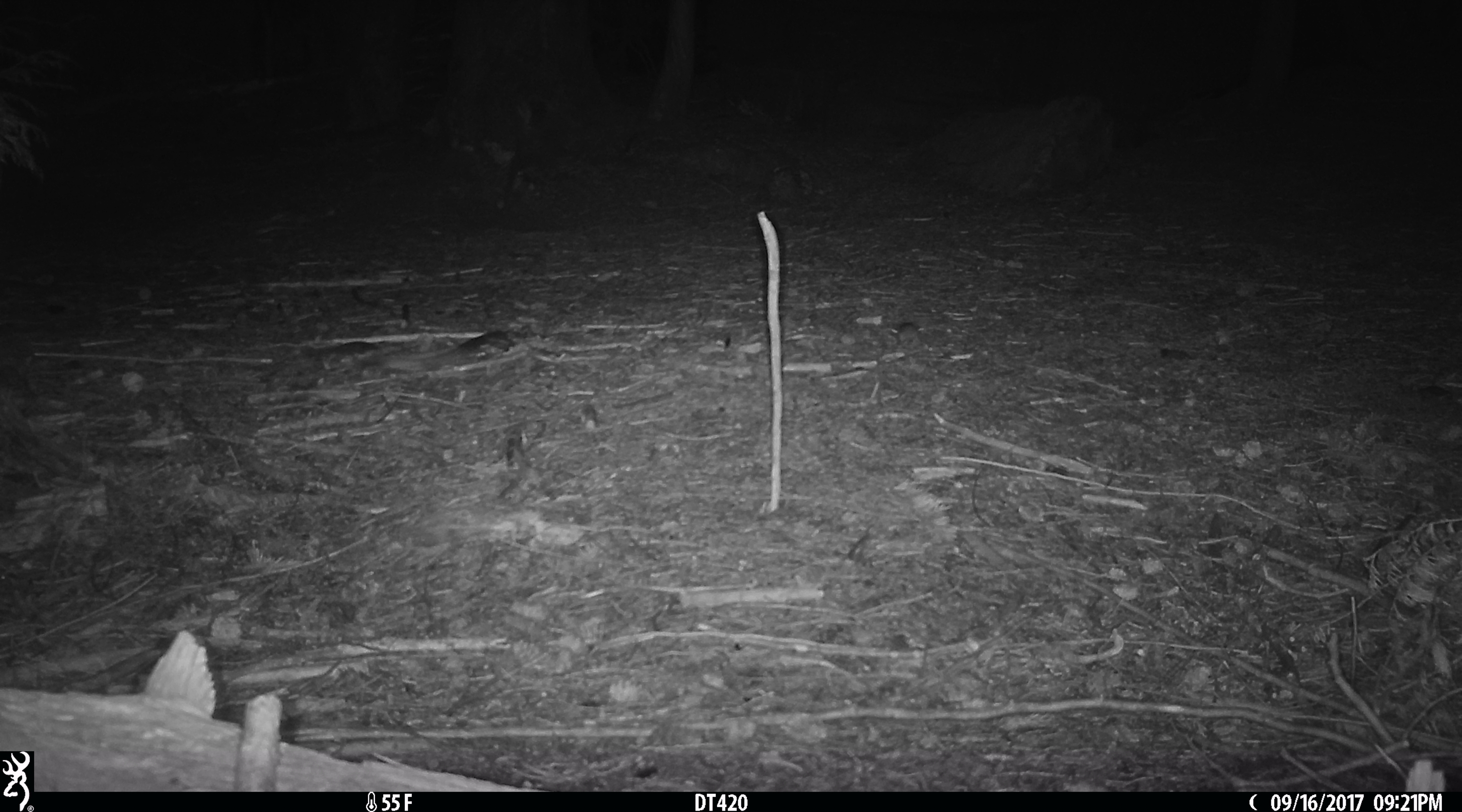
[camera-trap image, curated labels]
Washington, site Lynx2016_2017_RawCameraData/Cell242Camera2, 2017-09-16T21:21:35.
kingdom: Animalia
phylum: Chordata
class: Mammalia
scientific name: Mammalia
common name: small mammal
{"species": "small mammal (Mammalia)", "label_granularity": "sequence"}